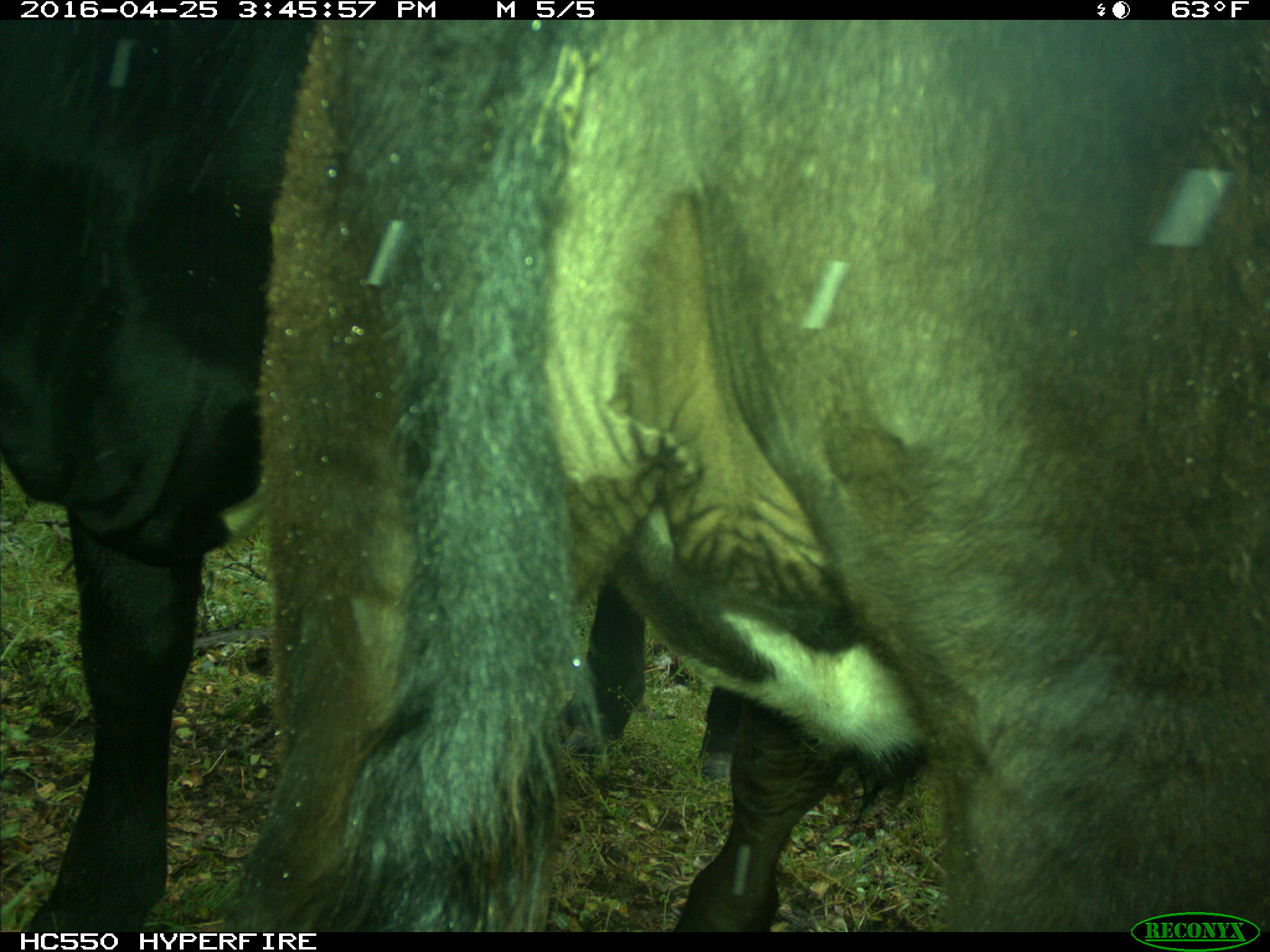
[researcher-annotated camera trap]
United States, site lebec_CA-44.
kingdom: Animalia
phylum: Chordata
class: Mammalia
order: Artiodactyla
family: Bovidae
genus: Bos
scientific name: Bos taurus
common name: domestic cow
Bos taurus (domestic cow).